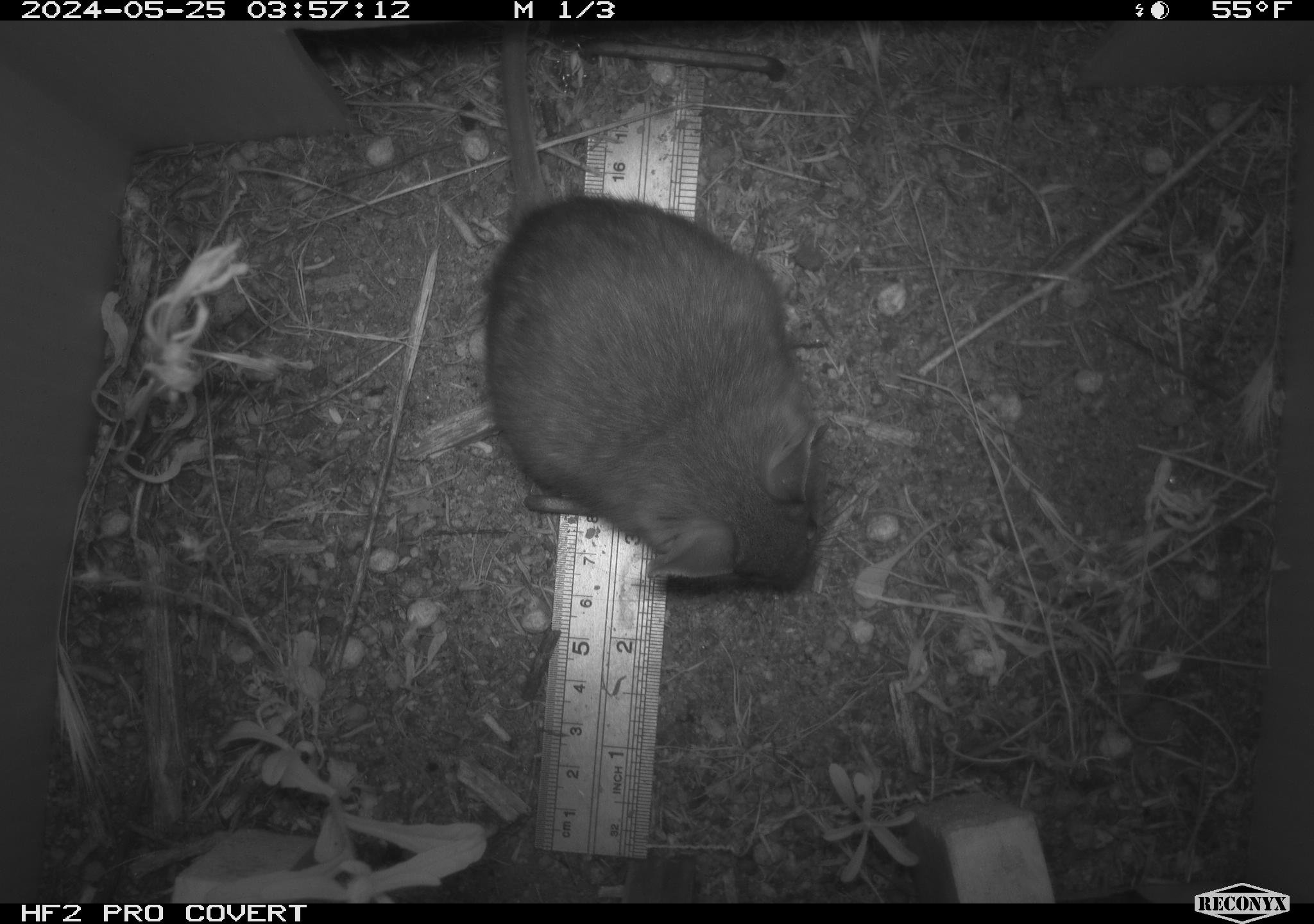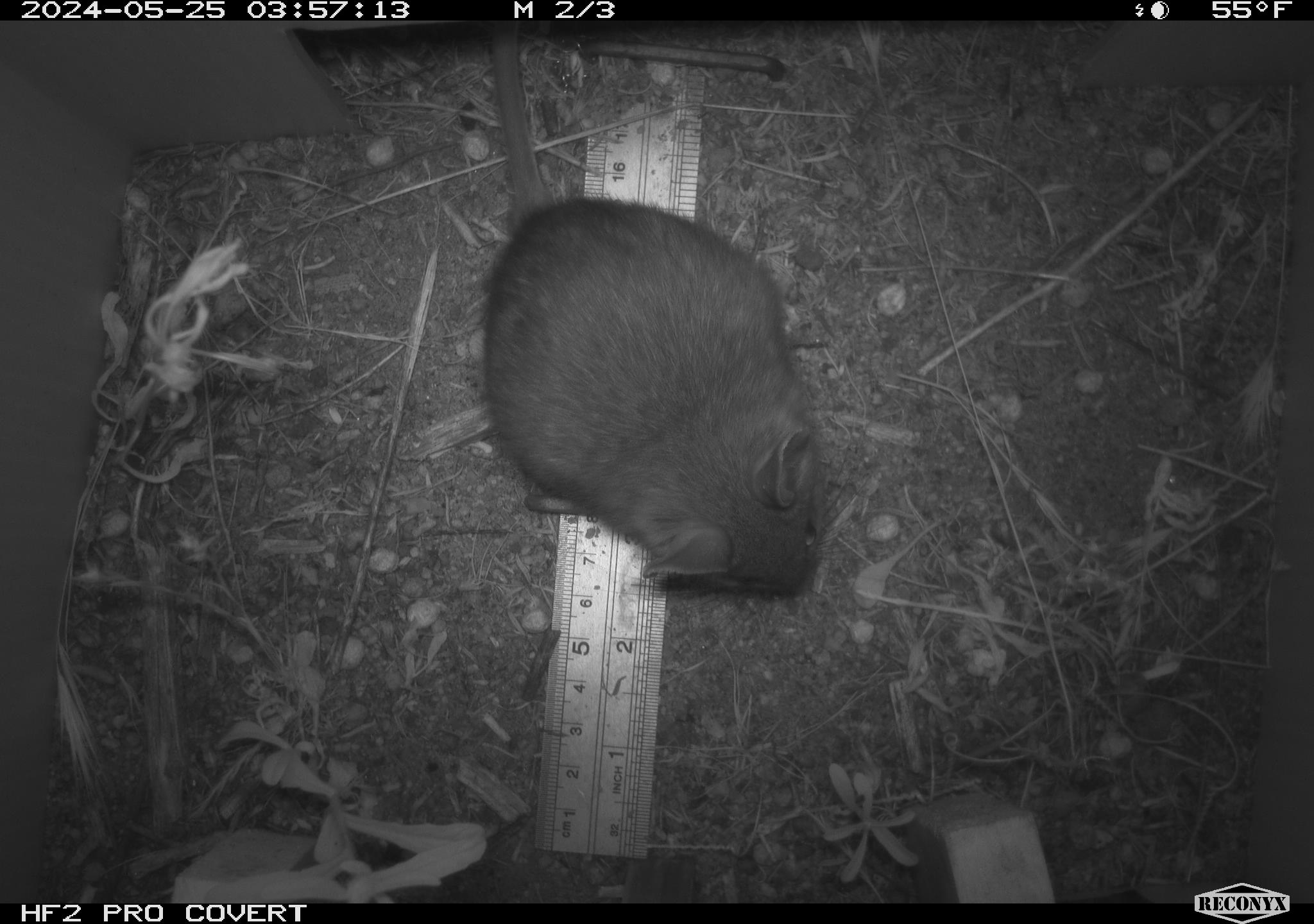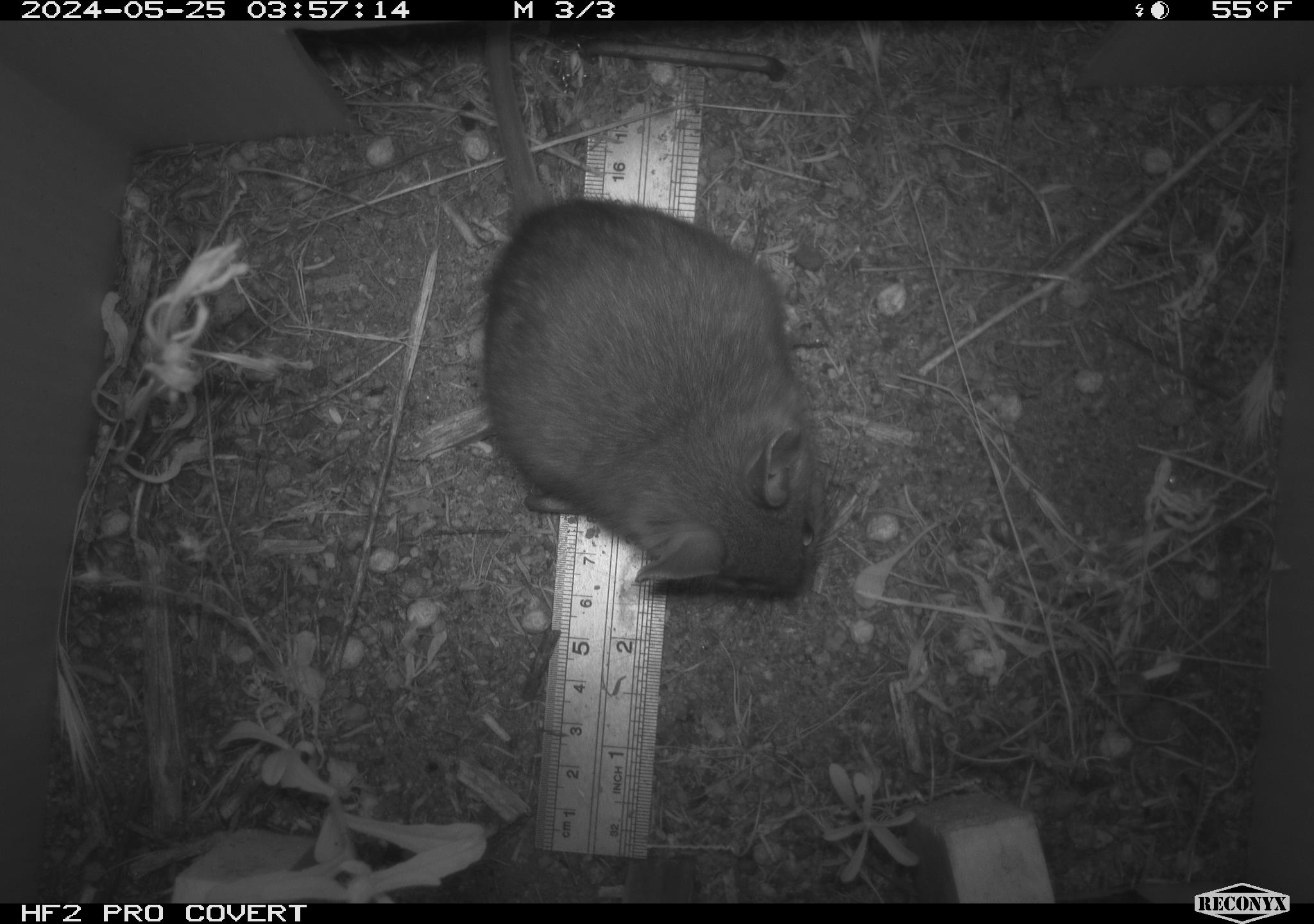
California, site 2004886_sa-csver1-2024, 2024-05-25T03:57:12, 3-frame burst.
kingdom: Animalia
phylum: Chordata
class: Mammalia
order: Rodentia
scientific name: Rodentia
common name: rodent